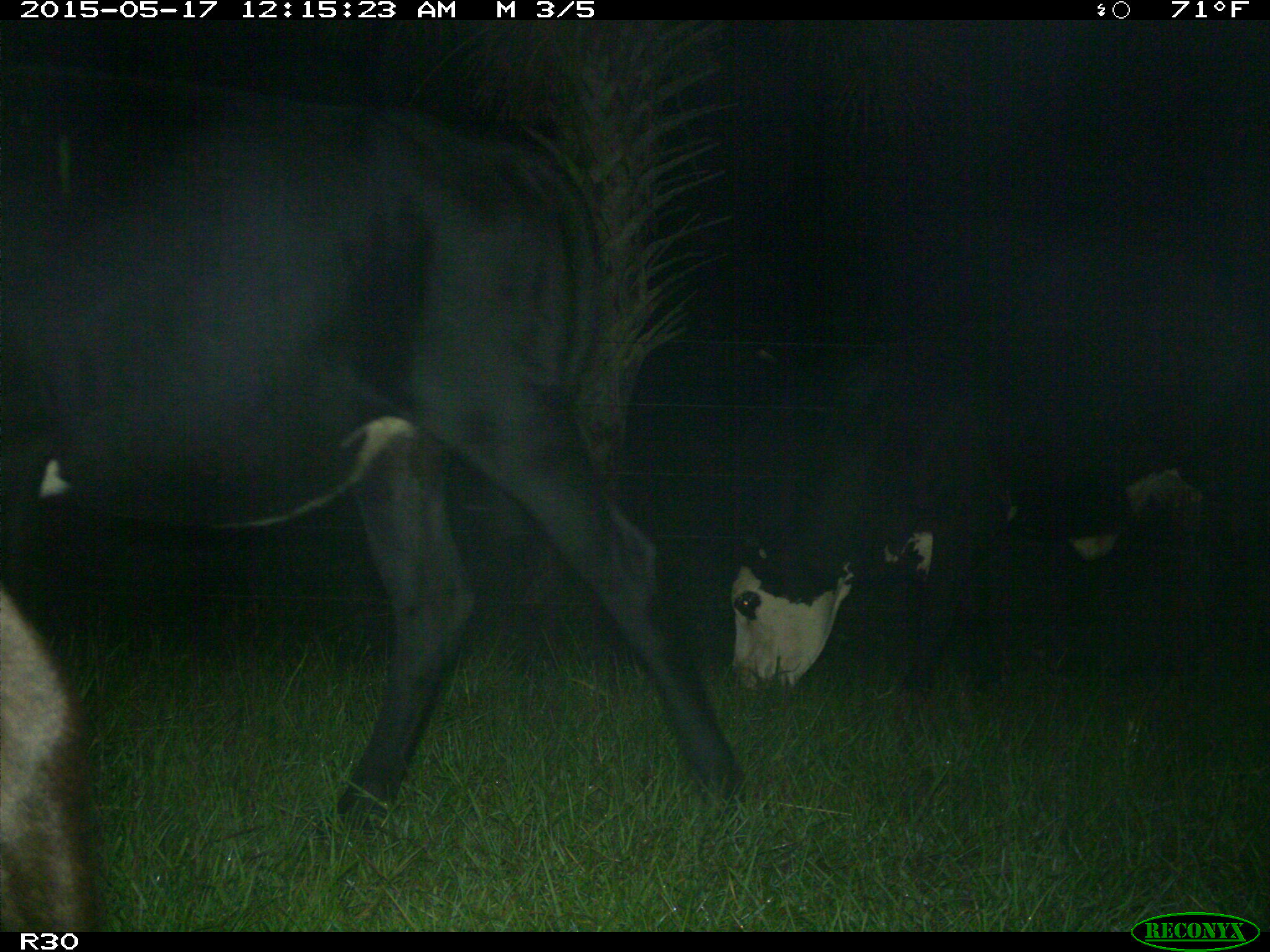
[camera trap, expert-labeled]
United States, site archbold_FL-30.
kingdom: Animalia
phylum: Chordata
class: Mammalia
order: Artiodactyla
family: Bovidae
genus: Bos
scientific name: Bos taurus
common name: domestic cow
Bos taurus (domestic cow).